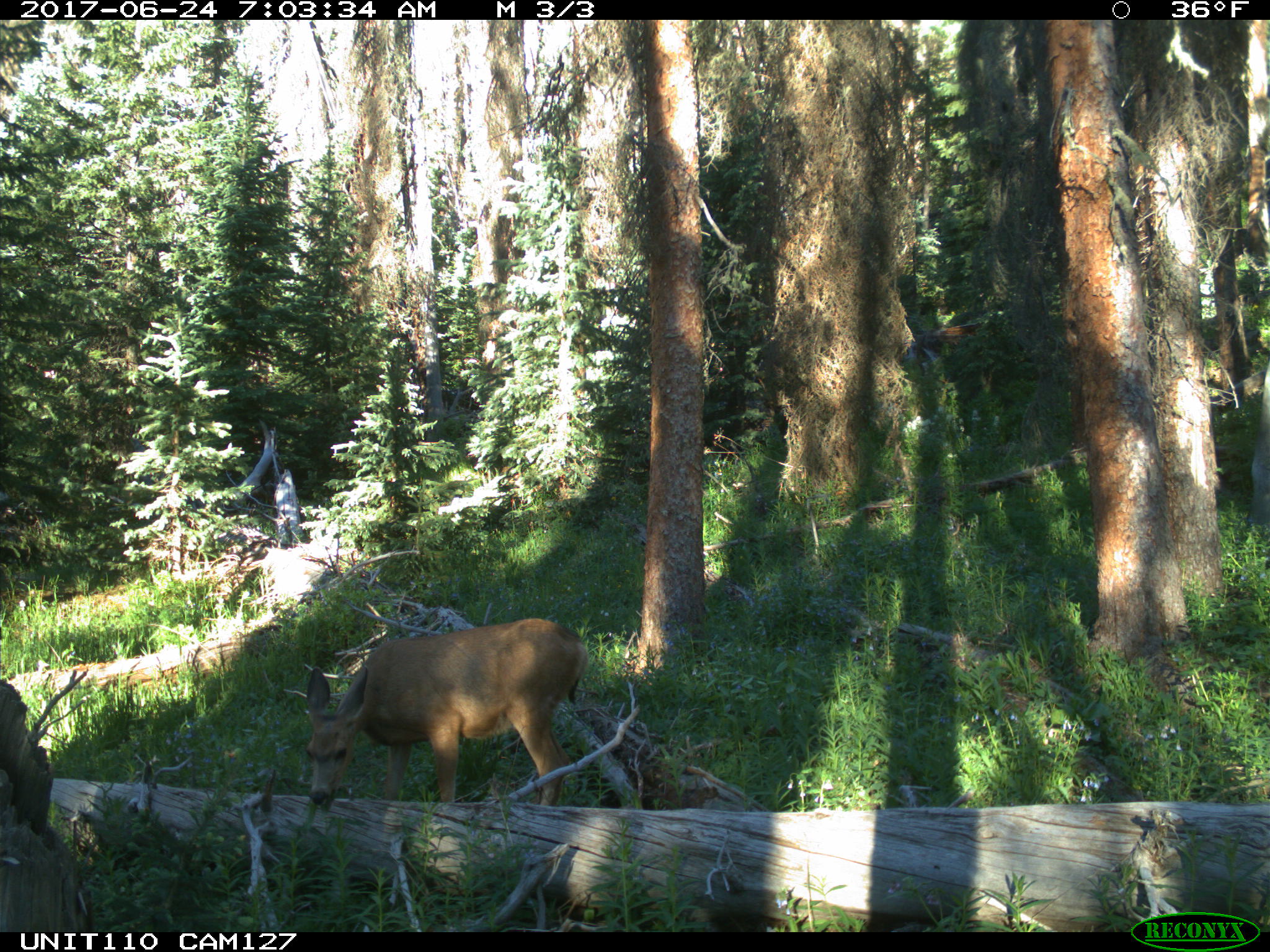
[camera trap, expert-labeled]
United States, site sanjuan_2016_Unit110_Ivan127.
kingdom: Animalia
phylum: Chordata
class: Mammalia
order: Artiodactyla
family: Cervidae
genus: Odocoileus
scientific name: Odocoileus hemionus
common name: mule deer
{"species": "Odocoileus hemionus (mule deer)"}